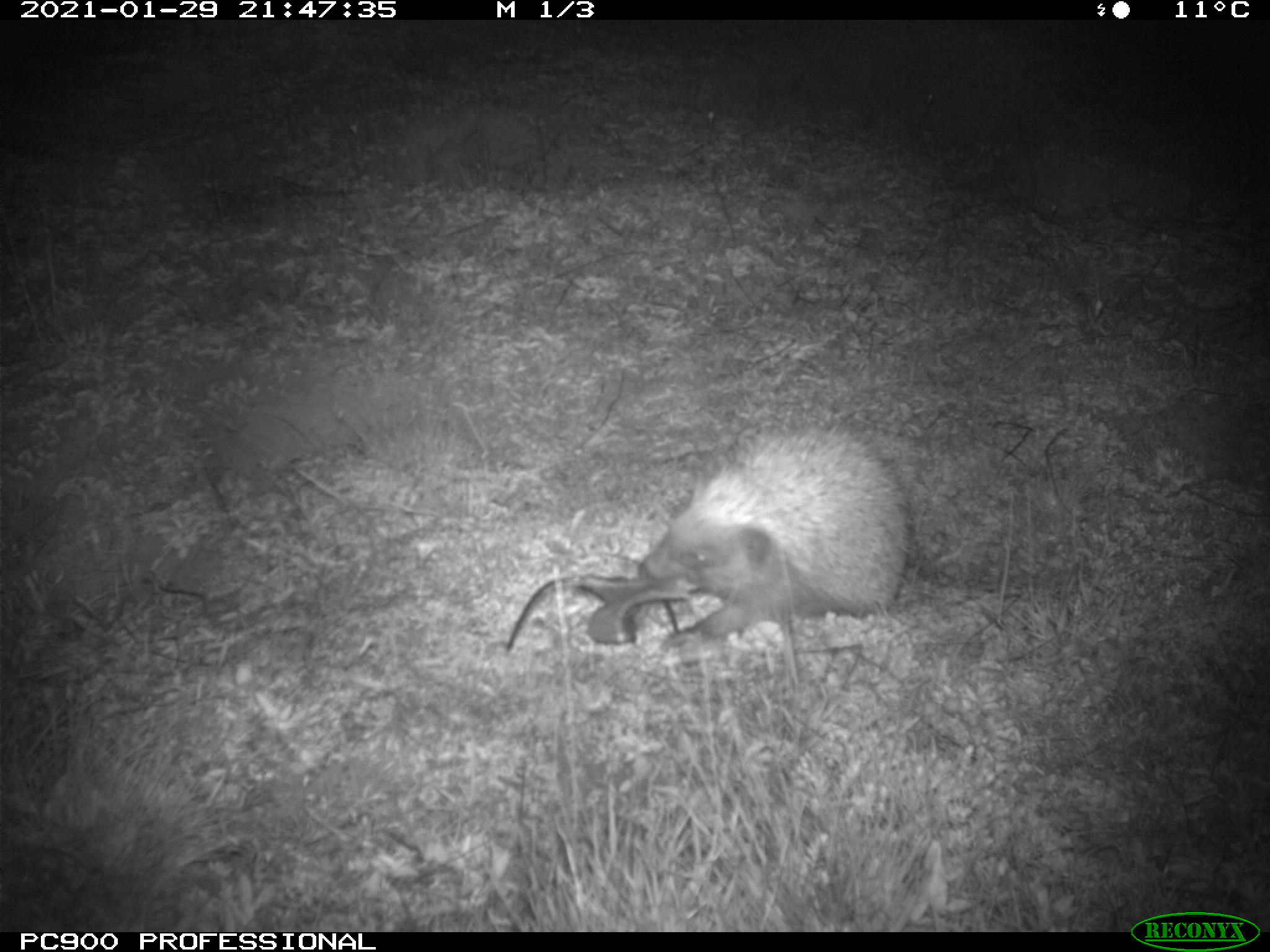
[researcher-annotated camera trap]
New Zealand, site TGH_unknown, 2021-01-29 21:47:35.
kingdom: Animalia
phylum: Chordata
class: Mammalia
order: Eulipotyphla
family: Erinaceidae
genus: Erinaceus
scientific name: Erinaceus europaeus europaeus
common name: european hedgehog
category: hedgehog